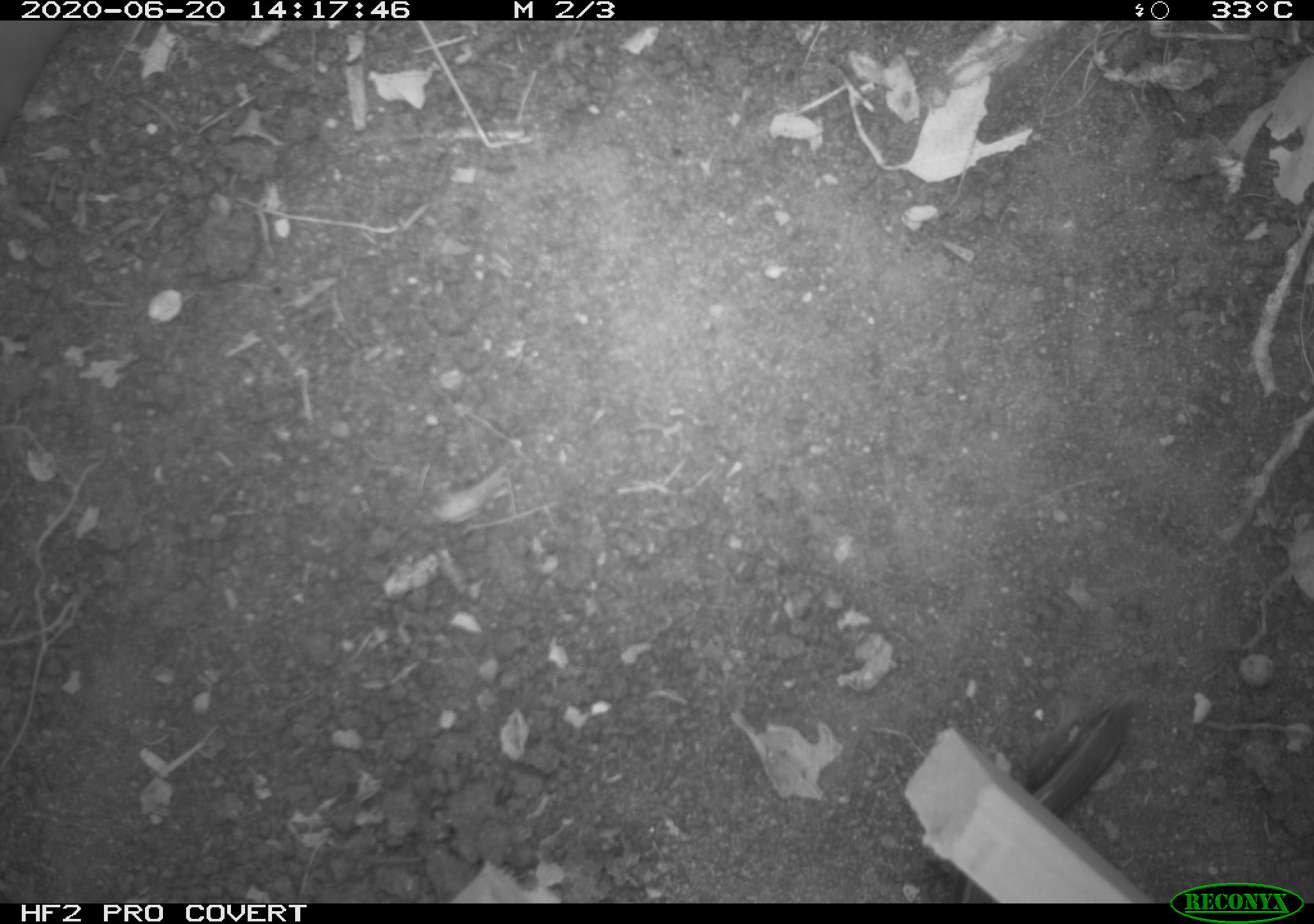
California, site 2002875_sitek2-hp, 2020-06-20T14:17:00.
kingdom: Animalia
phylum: Chordata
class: Reptilia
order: Squamata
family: Scincidae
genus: Plestiodon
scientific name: Plestiodon skiltonianus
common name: western skink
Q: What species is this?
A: Western skink (Plestiodon skiltonianus).